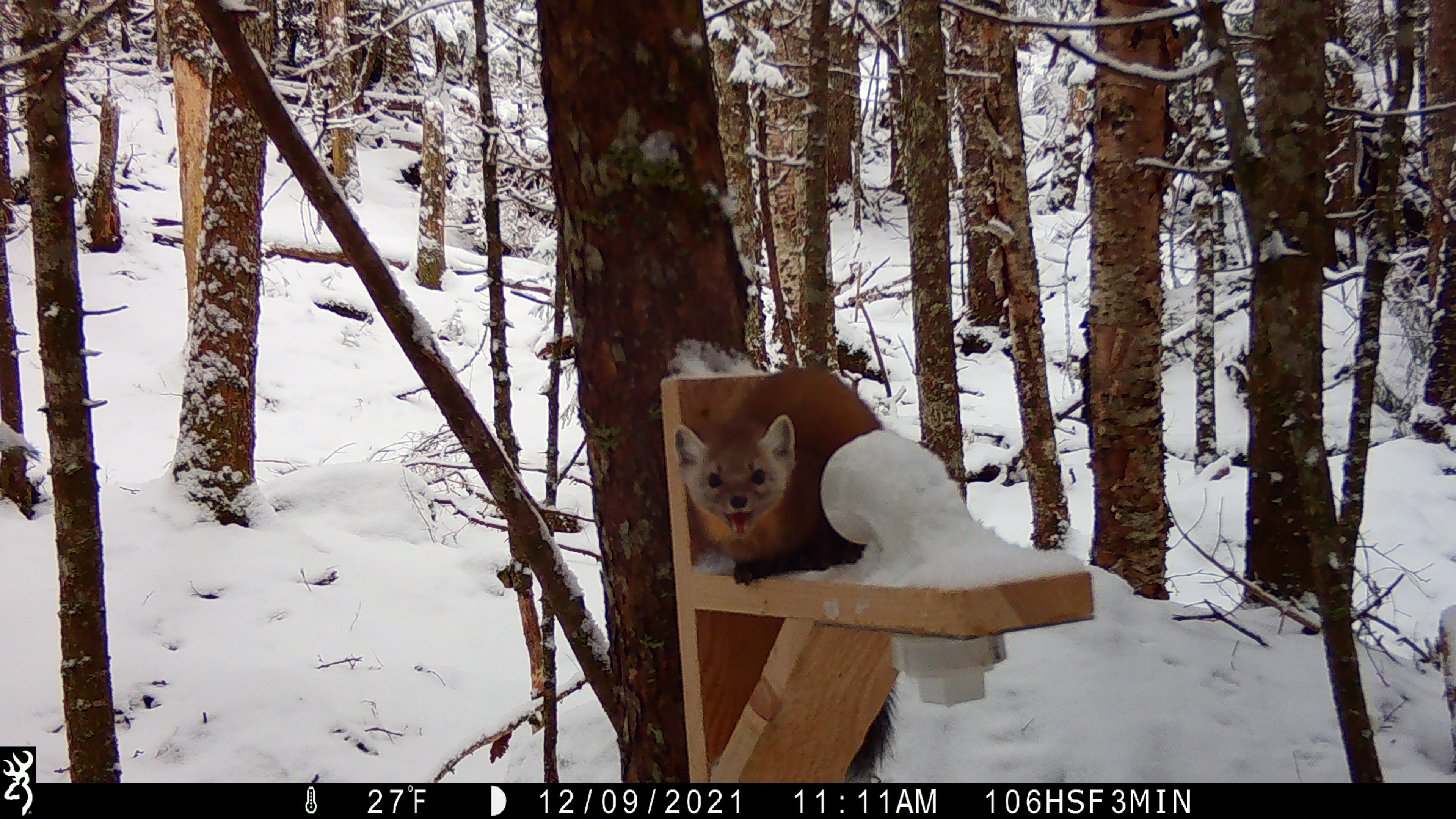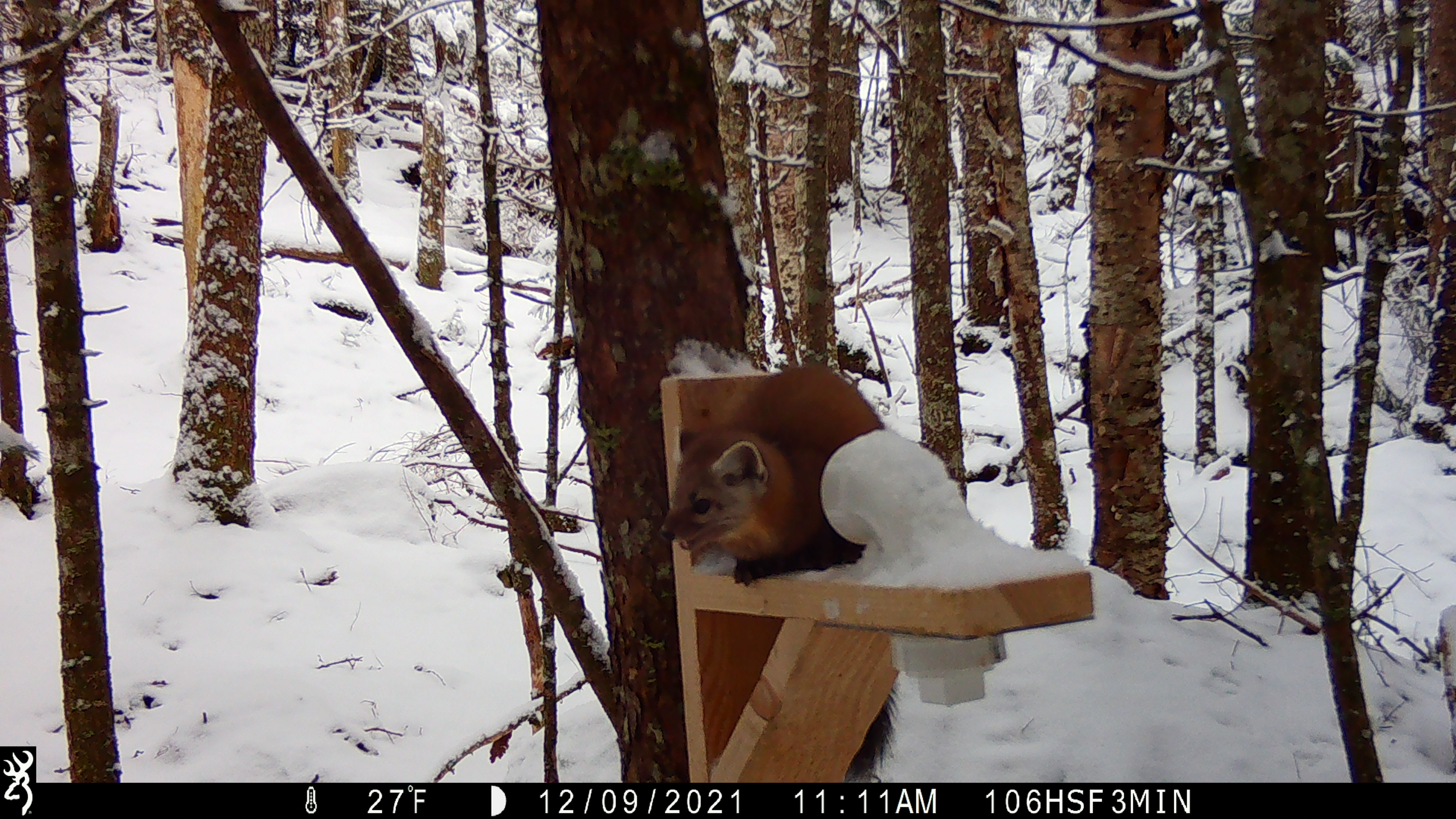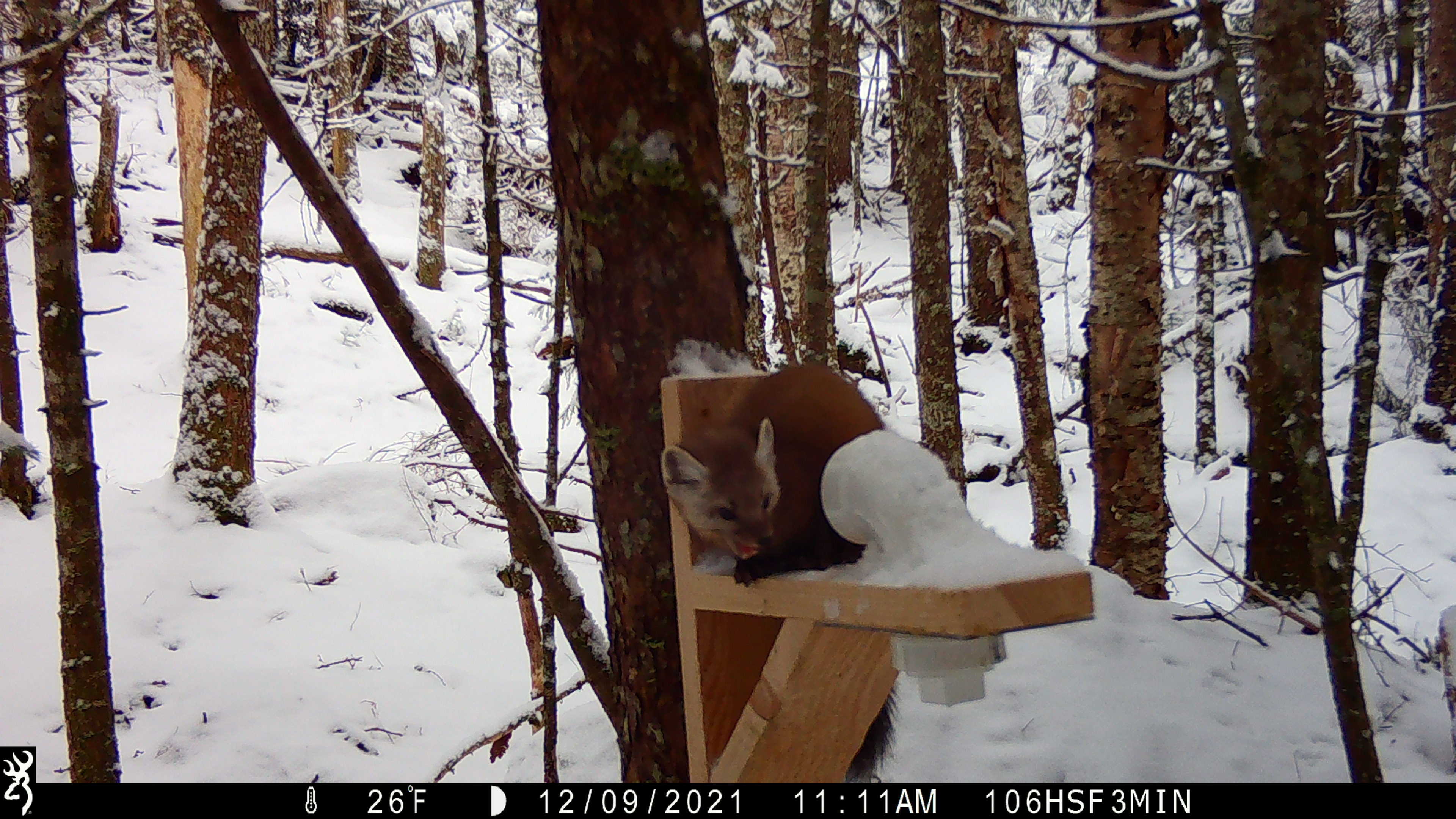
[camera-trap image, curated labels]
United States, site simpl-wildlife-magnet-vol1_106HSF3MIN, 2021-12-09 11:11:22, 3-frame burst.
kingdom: Animalia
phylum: Chordata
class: Mammalia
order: Carnivora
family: Mustelidae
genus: Martes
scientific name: Martes americana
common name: american marten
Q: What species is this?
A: American marten (Martes americana).